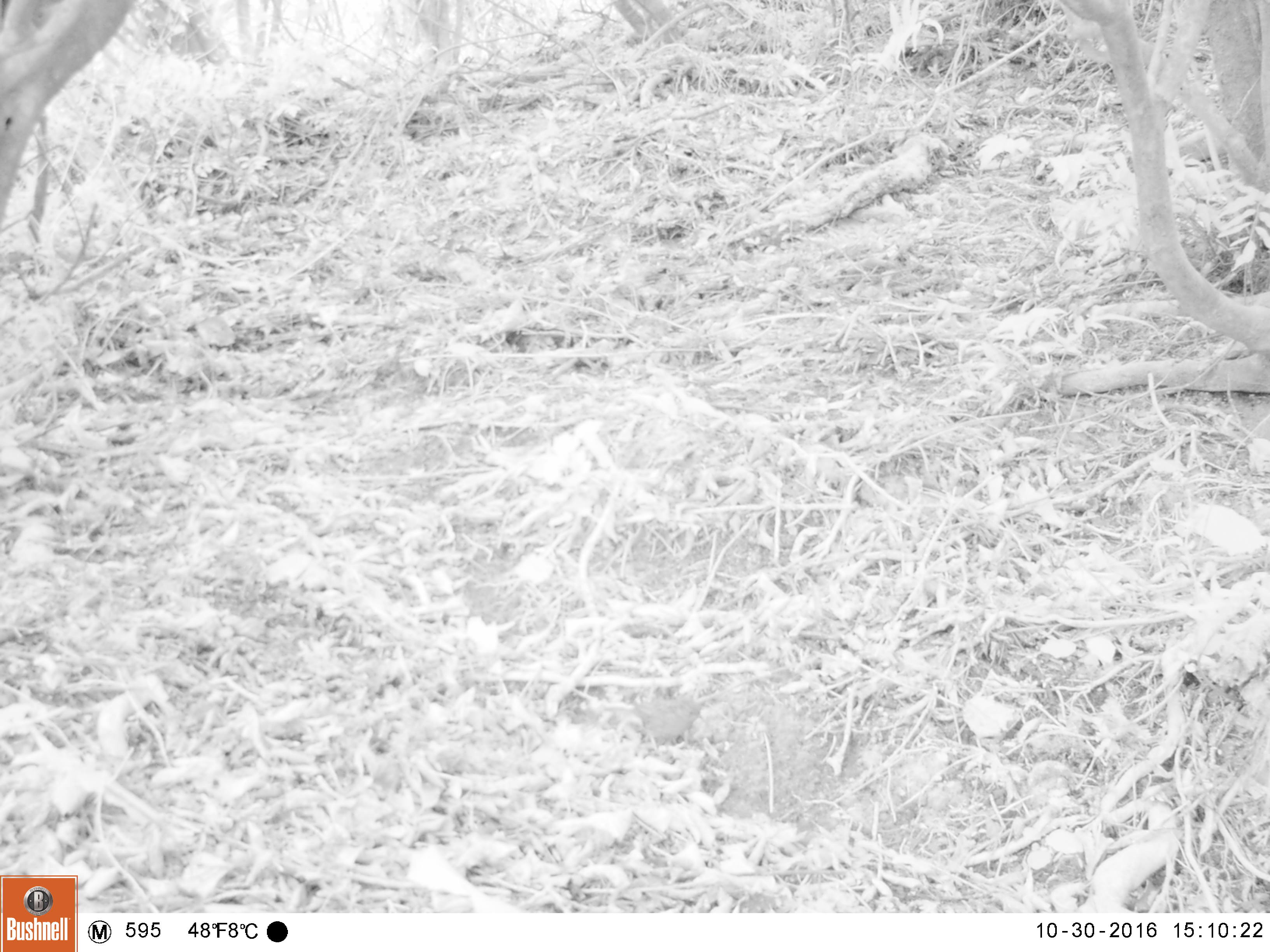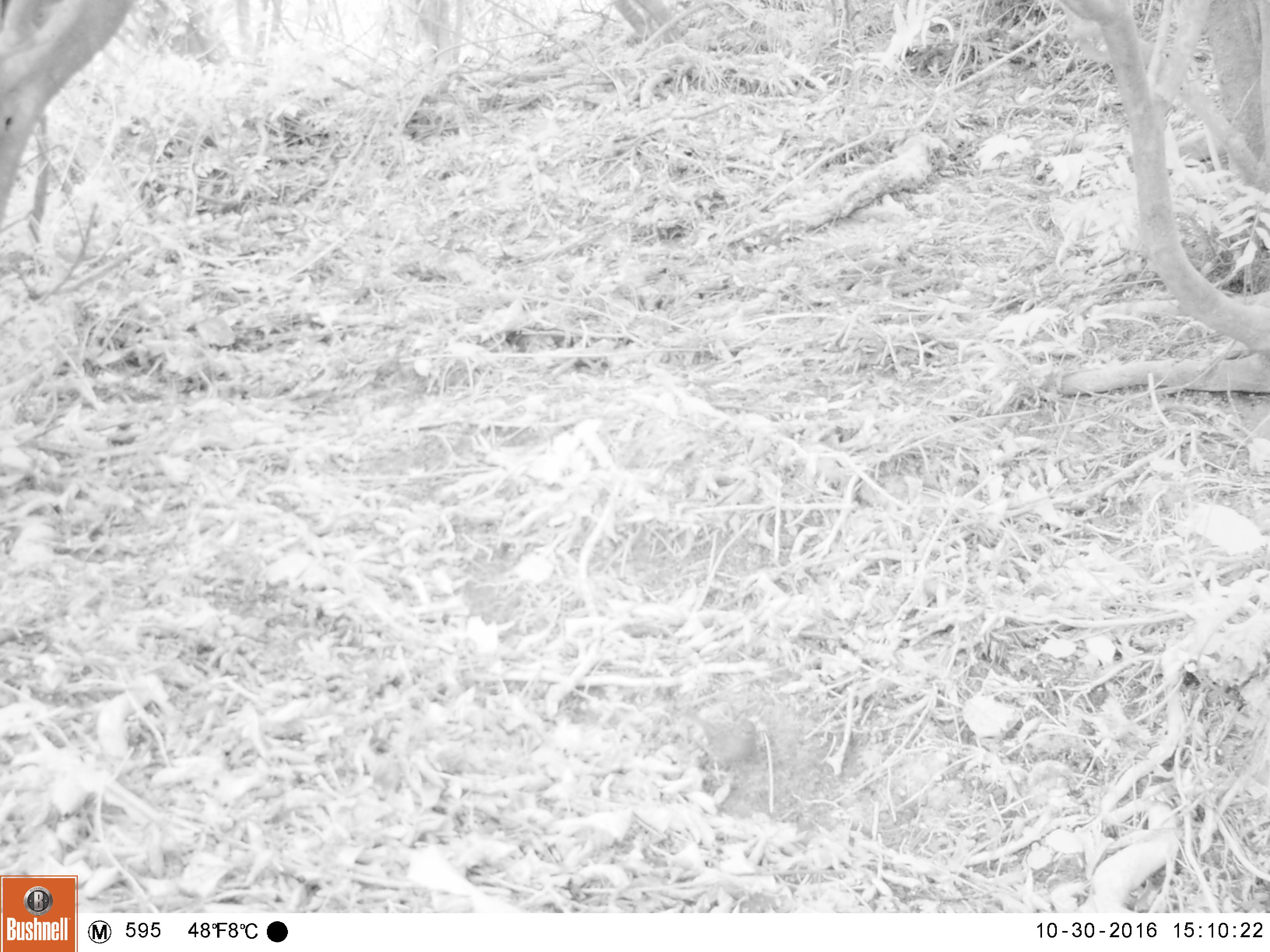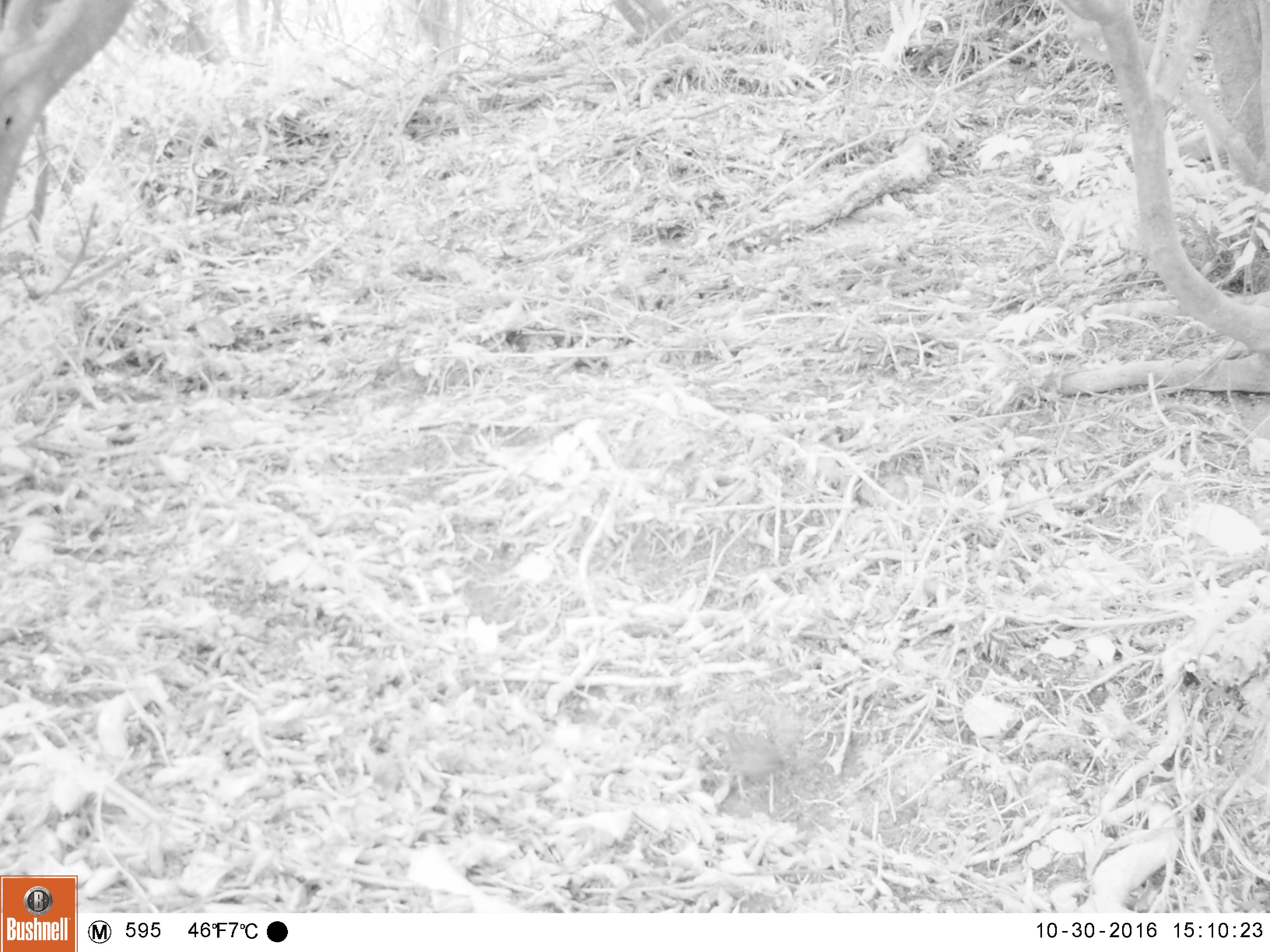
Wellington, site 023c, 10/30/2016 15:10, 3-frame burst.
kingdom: Animalia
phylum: Chordata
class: Aves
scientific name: Aves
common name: bird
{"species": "bird (Aves)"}